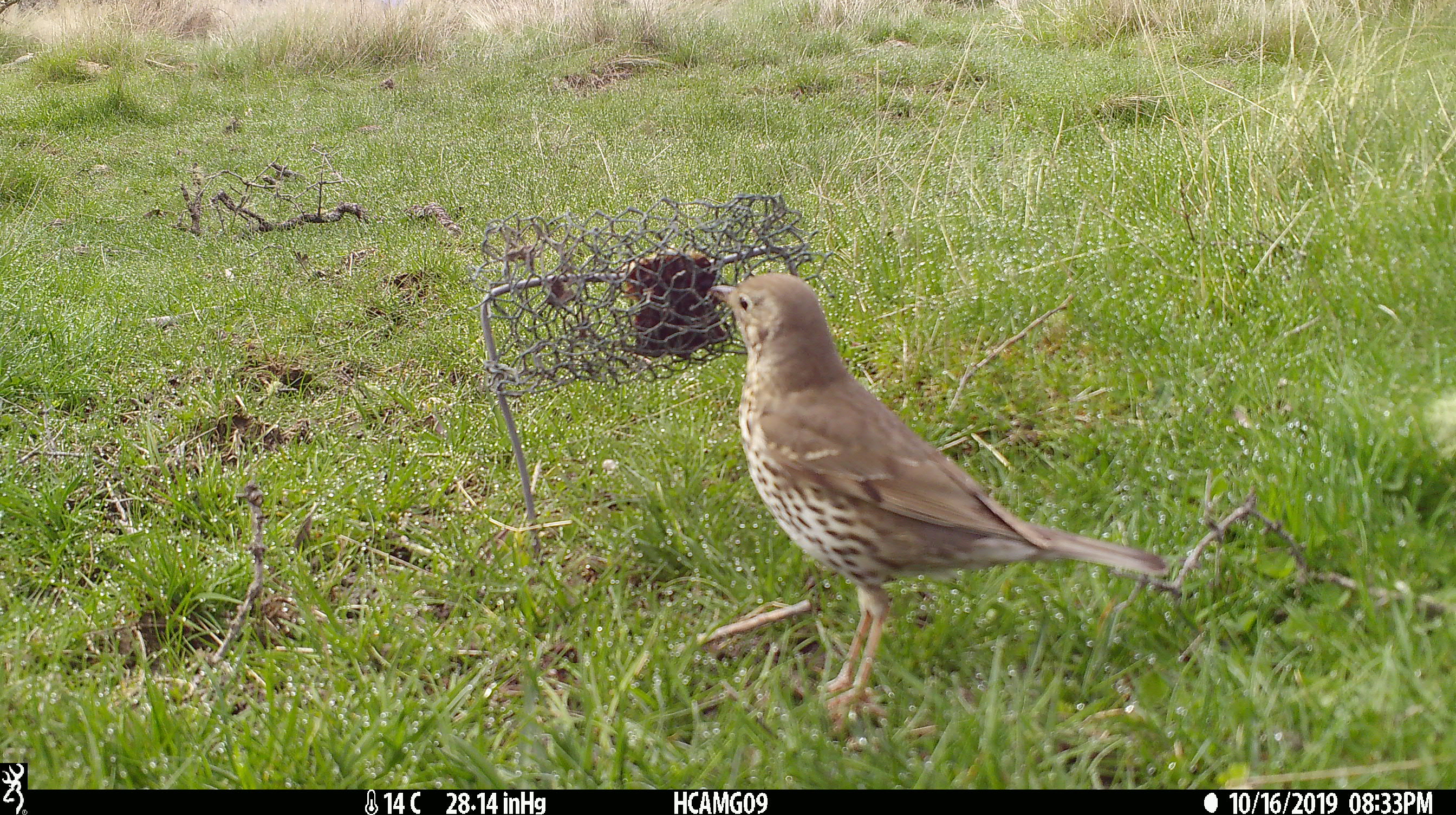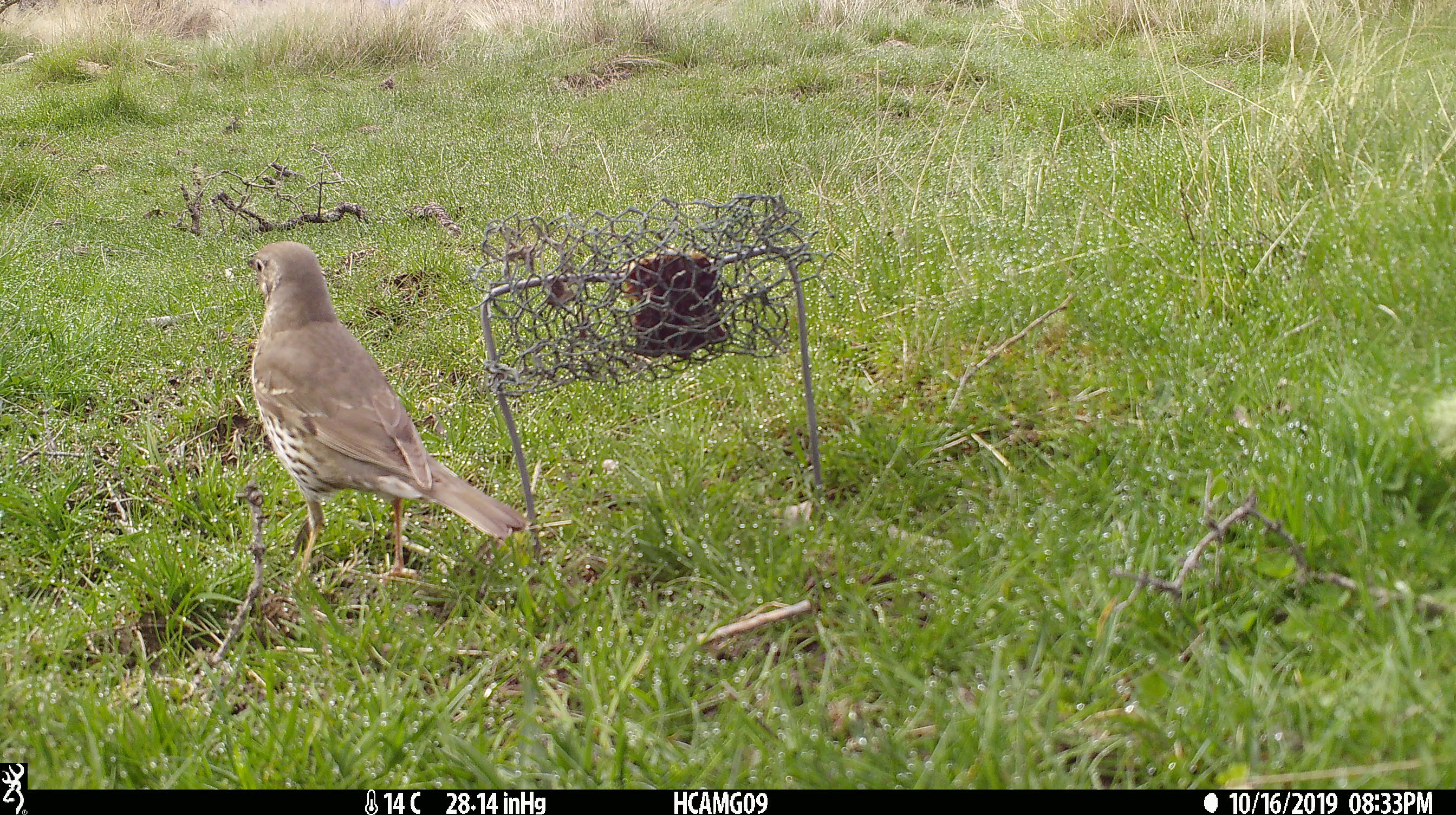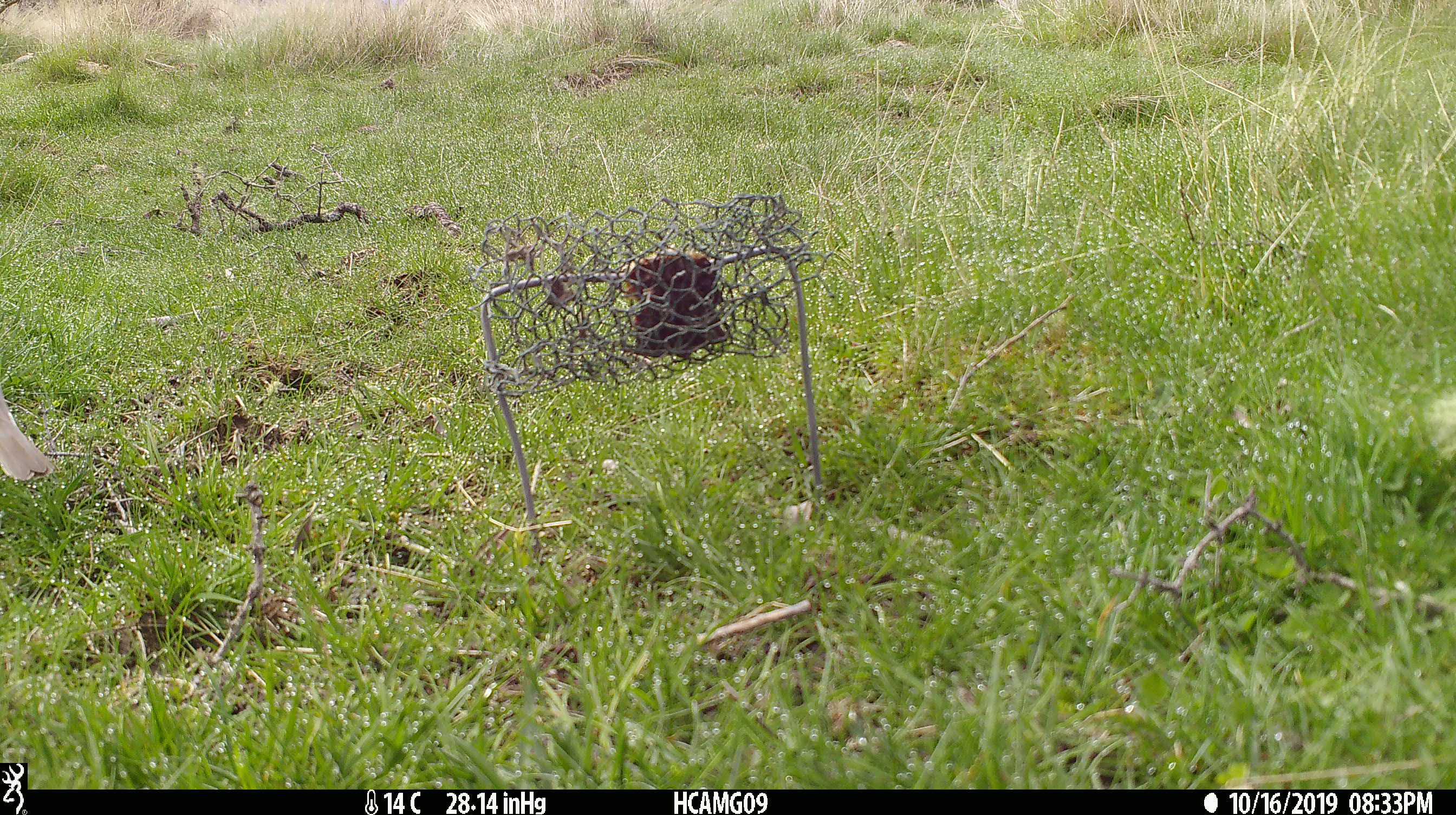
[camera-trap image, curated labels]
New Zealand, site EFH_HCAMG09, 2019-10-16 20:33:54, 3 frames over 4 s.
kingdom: Animalia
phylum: Chordata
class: Aves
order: Passeriformes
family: Turdidae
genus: Turdus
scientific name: Turdus philomelos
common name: song thrush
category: thrush